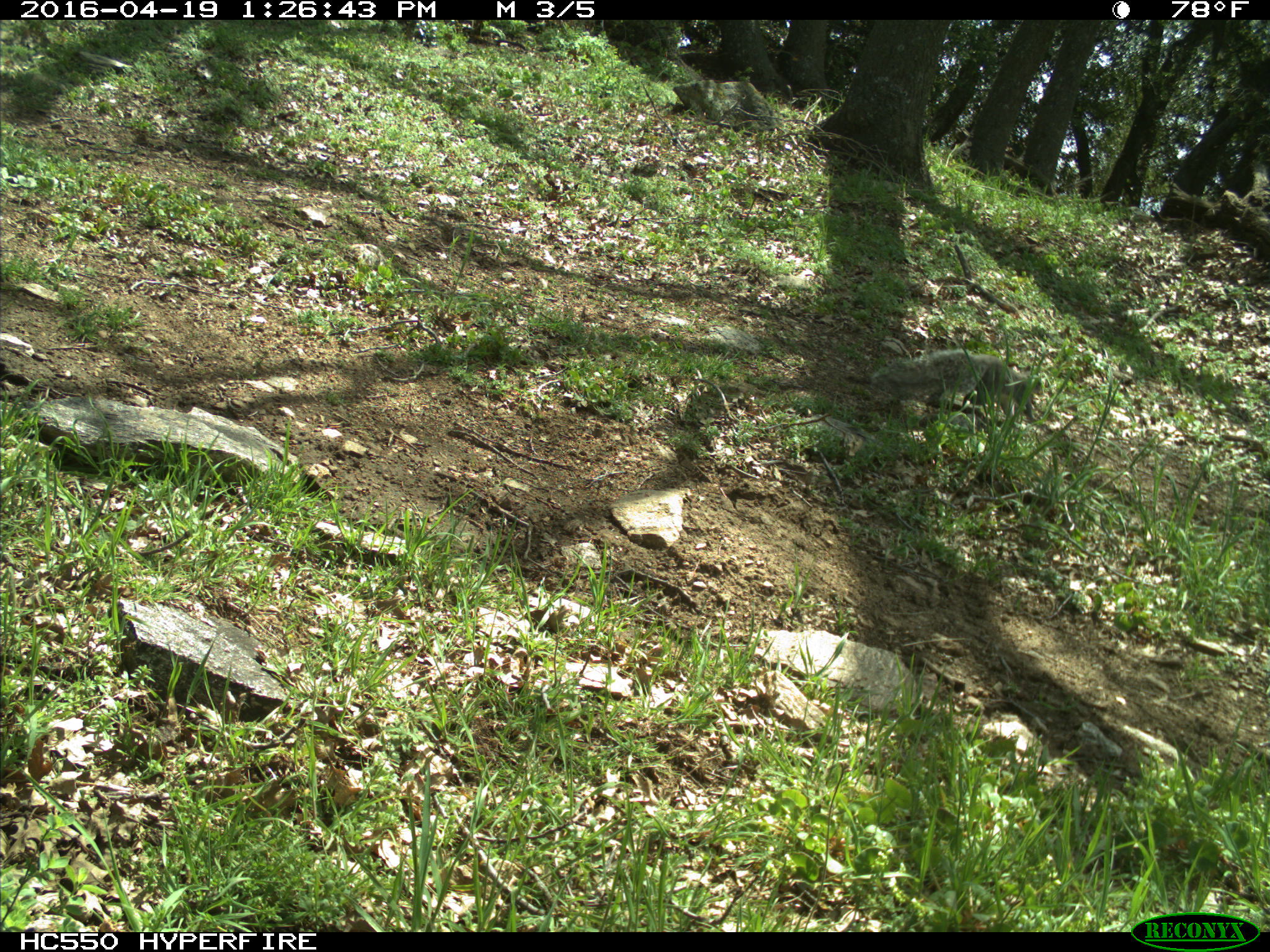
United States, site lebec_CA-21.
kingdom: Animalia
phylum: Chordata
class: Mammalia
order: Rodentia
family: Sciuridae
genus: Sciurus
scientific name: Sciurus carolinensis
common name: eastern gray squirrel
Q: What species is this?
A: Sciurus carolinensis (eastern gray squirrel).